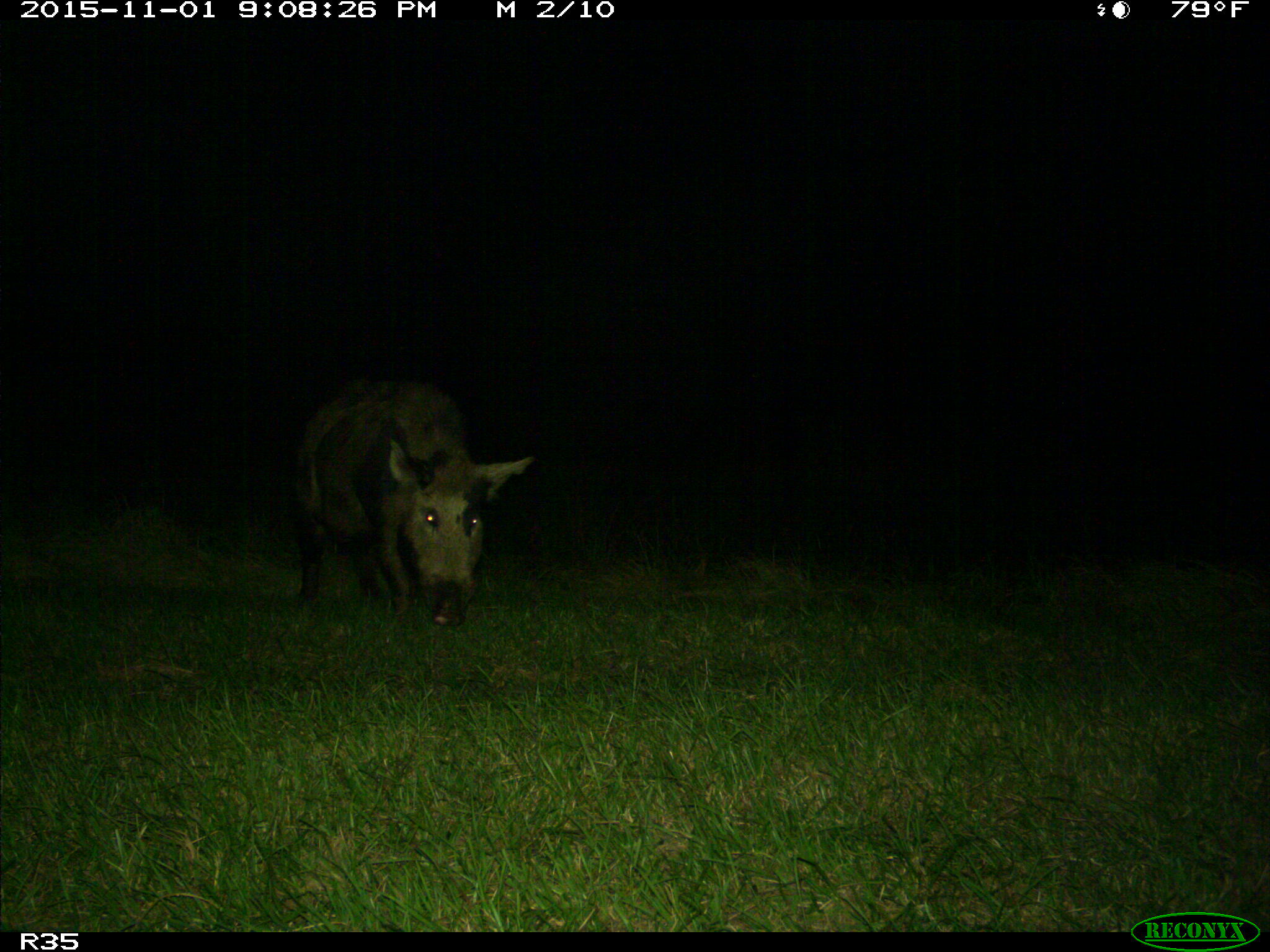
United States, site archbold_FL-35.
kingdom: Animalia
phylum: Chordata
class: Mammalia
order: Artiodactyla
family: Suidae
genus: Sus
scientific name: Sus scrofa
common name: wild boar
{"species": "Sus scrofa (wild boar)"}